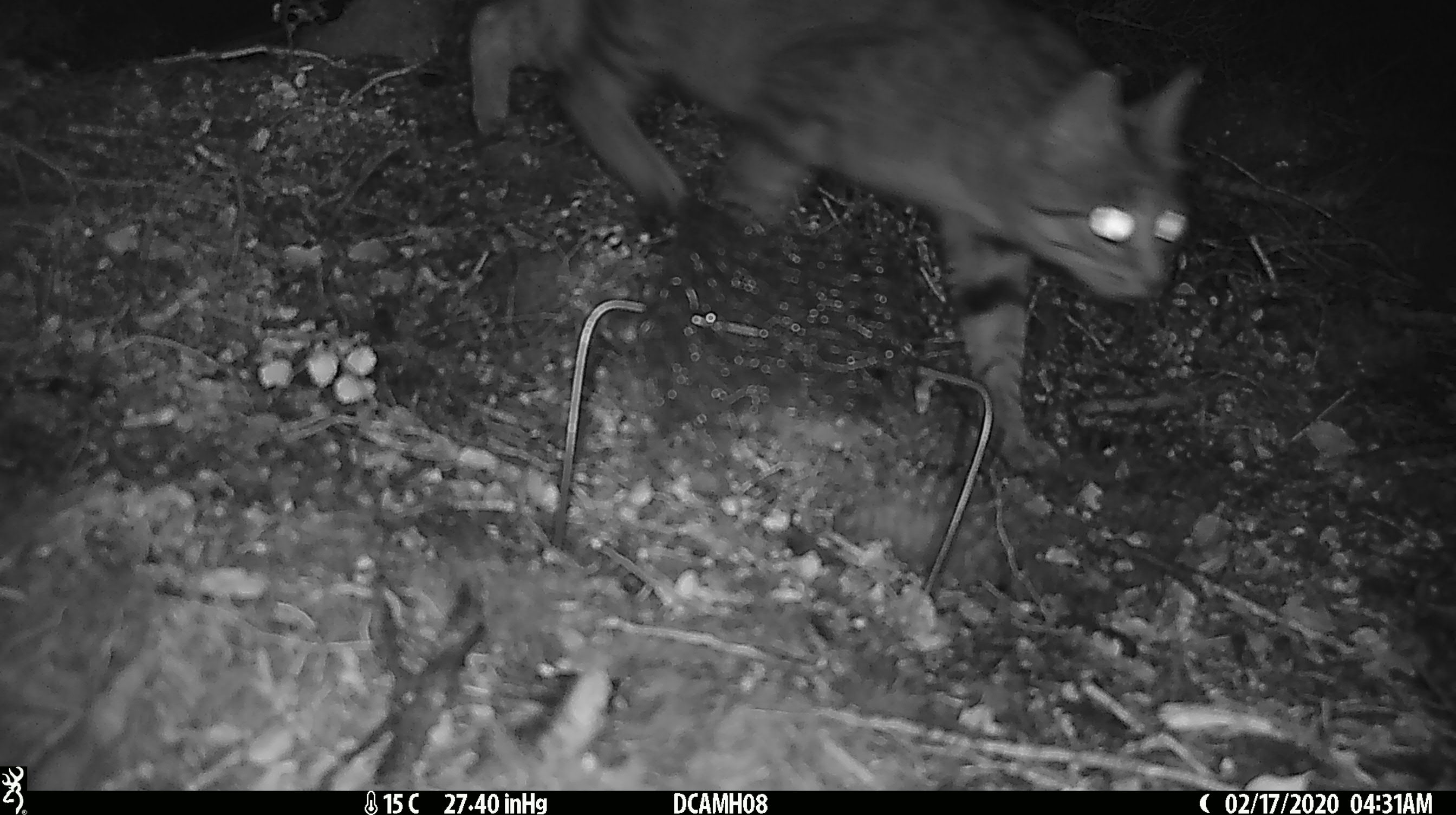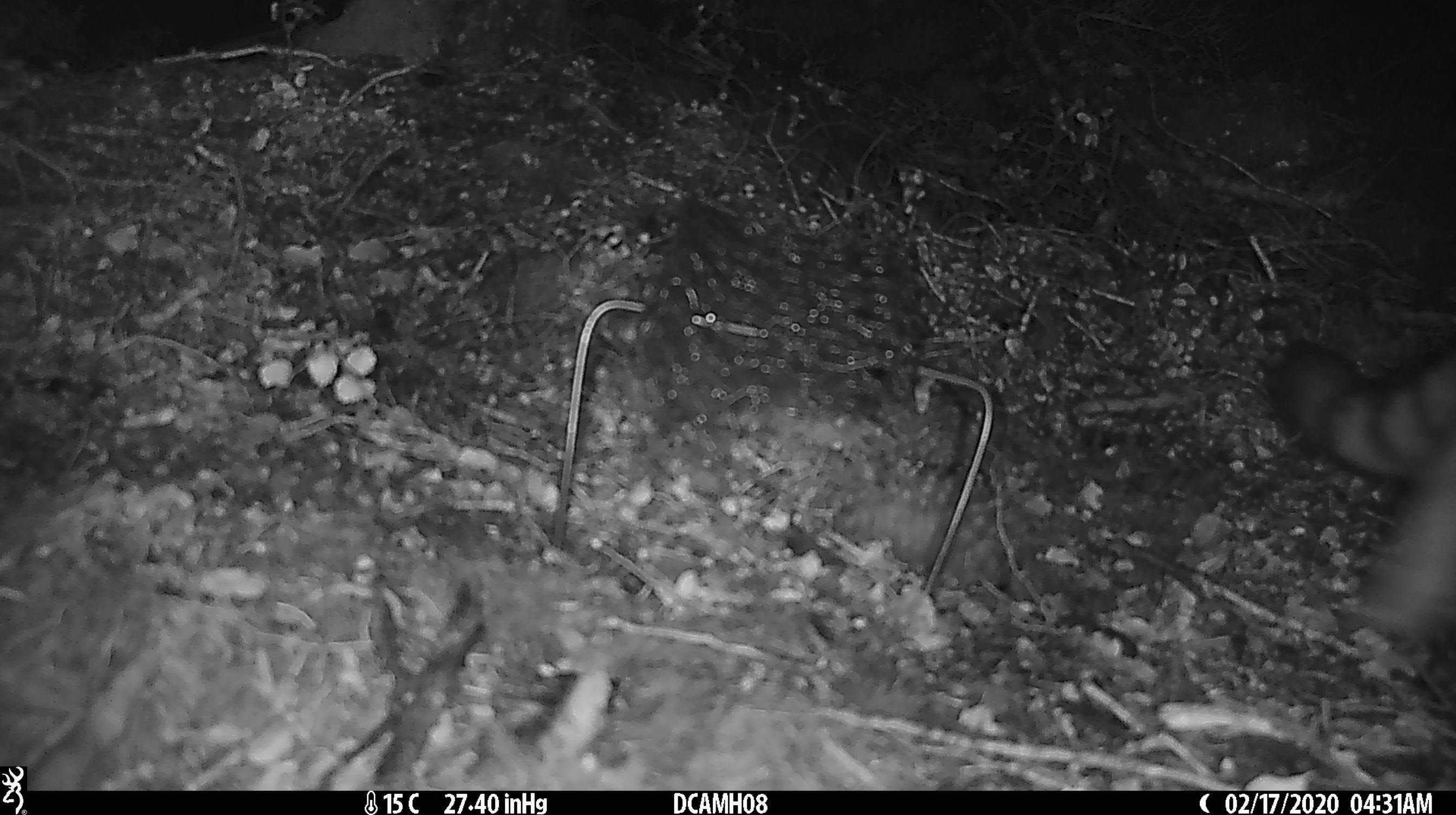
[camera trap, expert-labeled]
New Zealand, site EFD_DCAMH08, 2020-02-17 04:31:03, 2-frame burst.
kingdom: Animalia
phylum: Chordata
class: Mammalia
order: Carnivora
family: Felidae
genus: Felis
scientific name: Felis catus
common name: domestic cat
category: cat